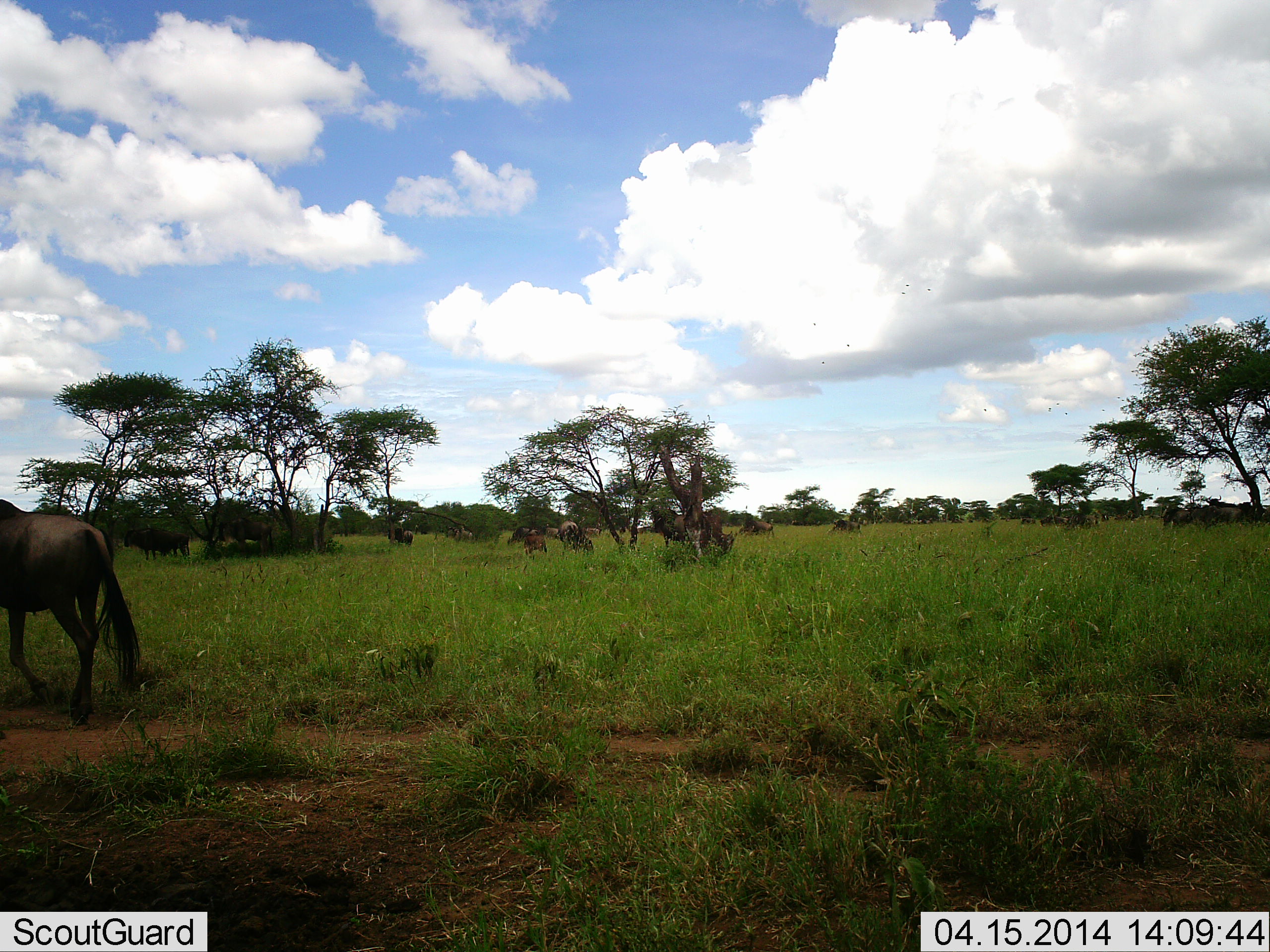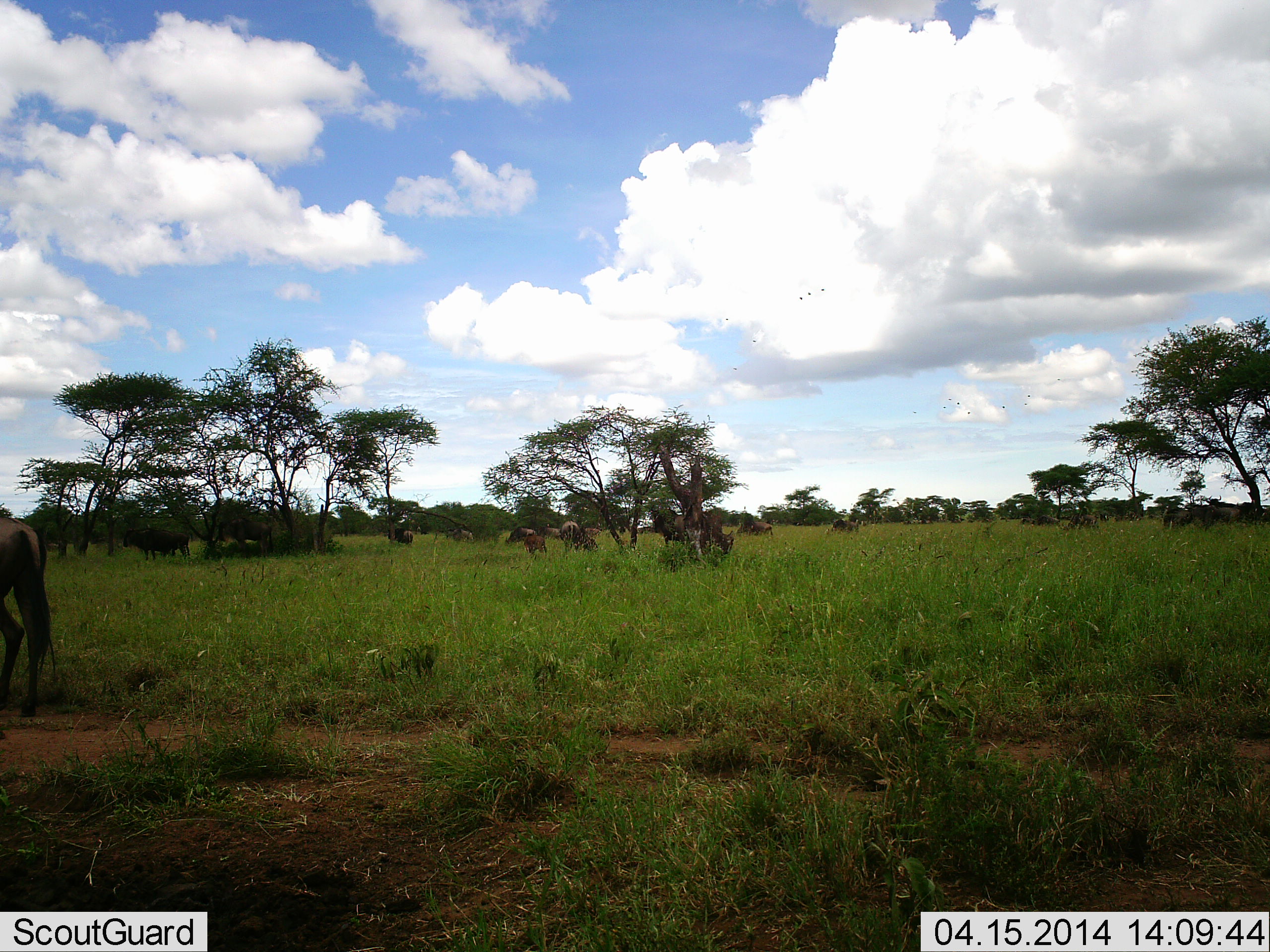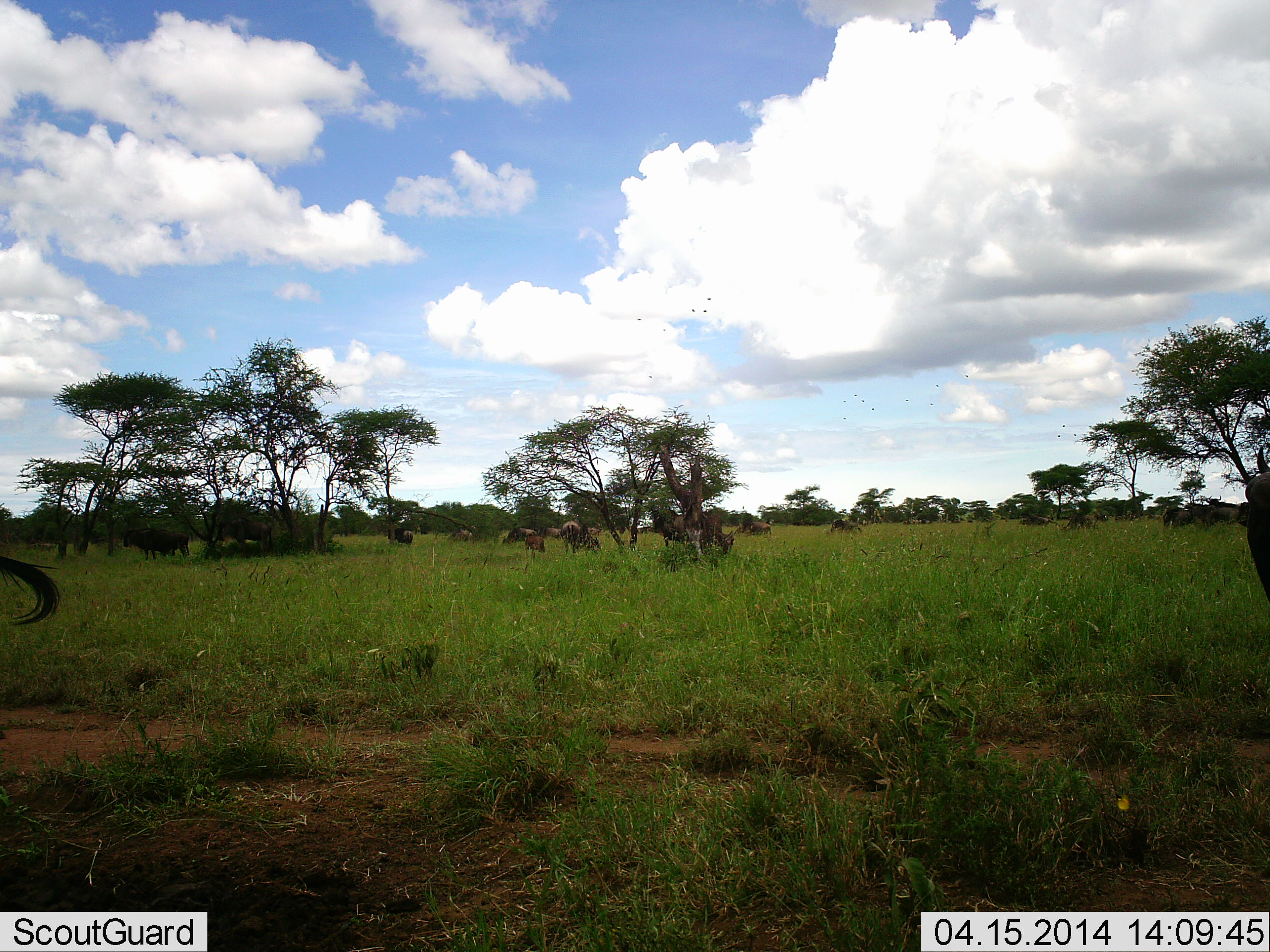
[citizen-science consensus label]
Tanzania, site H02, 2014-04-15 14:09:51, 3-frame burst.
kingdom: Animalia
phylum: Chordata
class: Mammalia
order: Artiodactyla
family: Bovidae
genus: Connochaetes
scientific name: Connochaetes taurinus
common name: blue wildebeest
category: wildebeest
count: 11-50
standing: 27%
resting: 18%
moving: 64%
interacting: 0%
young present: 9%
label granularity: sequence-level